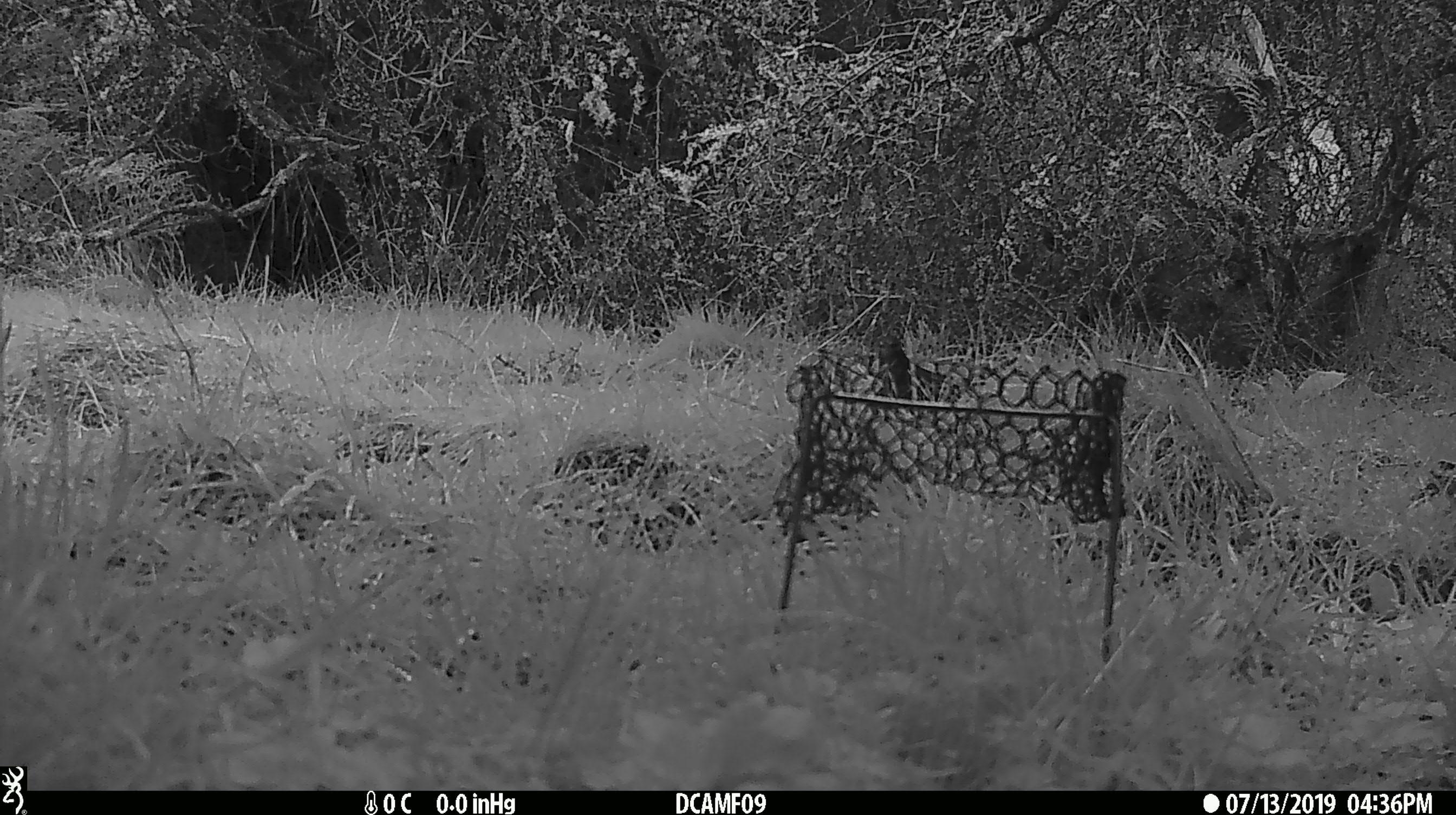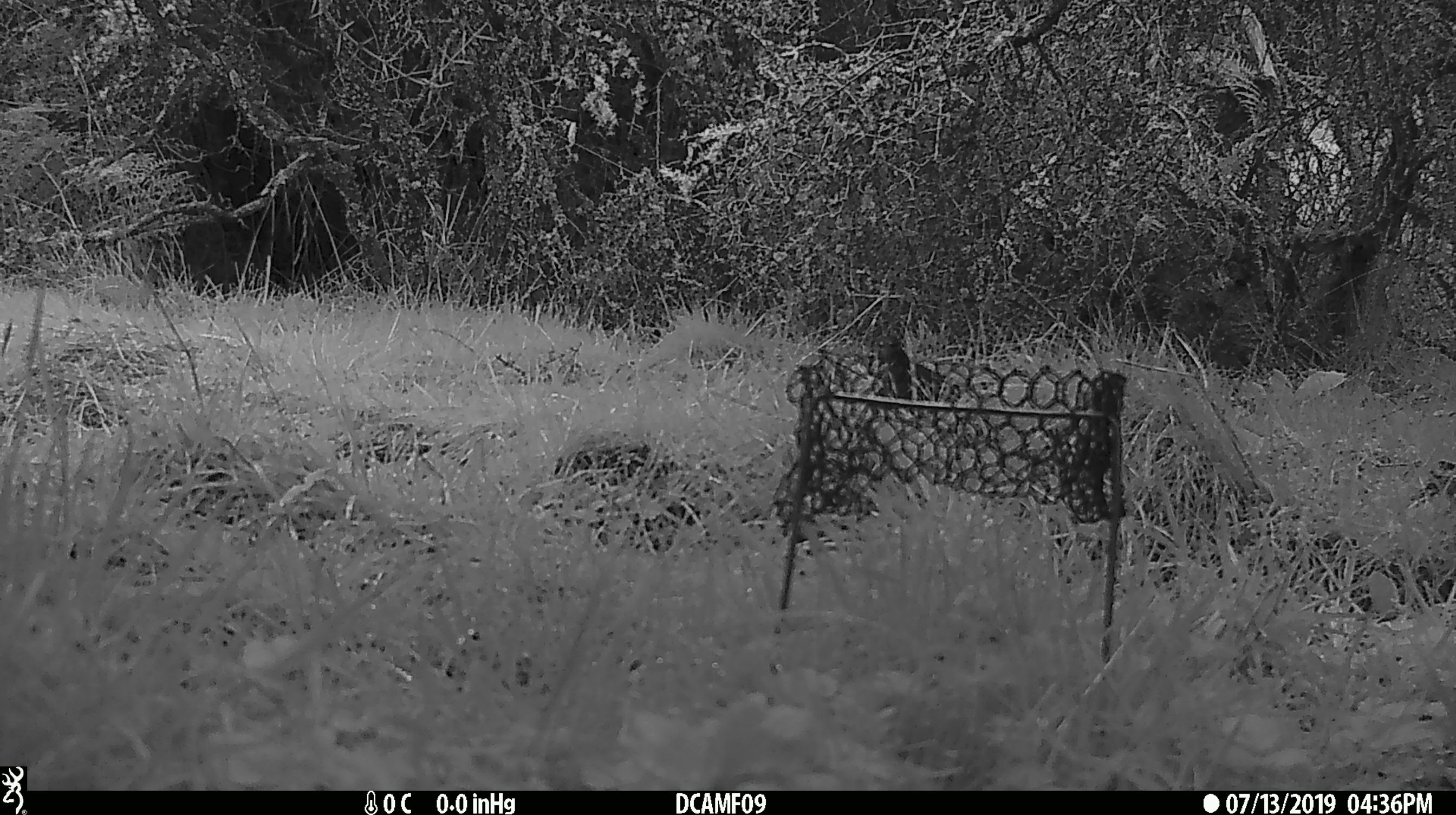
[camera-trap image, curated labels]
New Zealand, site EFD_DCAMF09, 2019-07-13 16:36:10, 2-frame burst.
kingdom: Animalia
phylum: Chordata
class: Aves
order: Passeriformes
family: Turdidae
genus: Turdus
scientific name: Turdus merula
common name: eurasian blackbird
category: blackbird